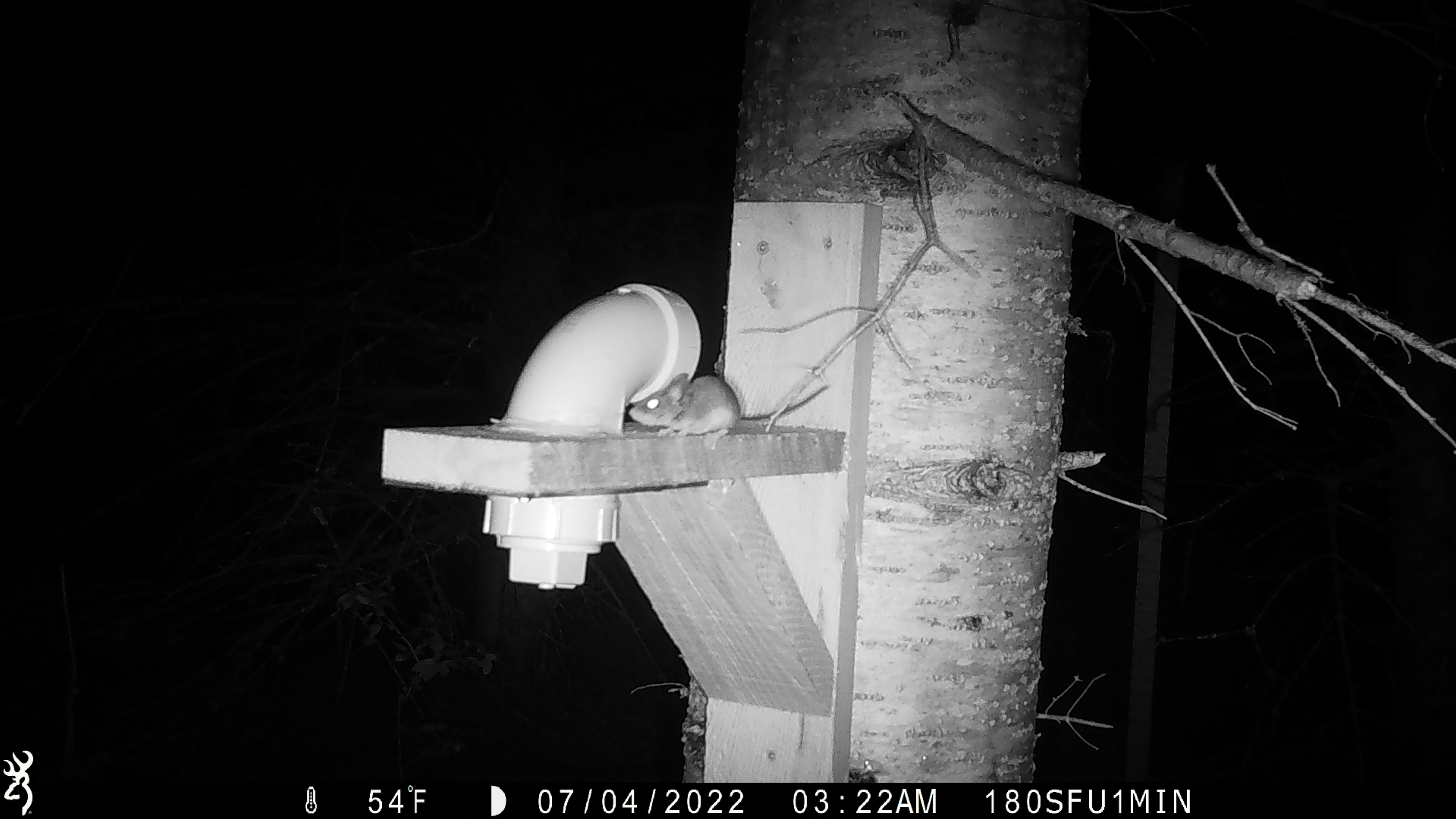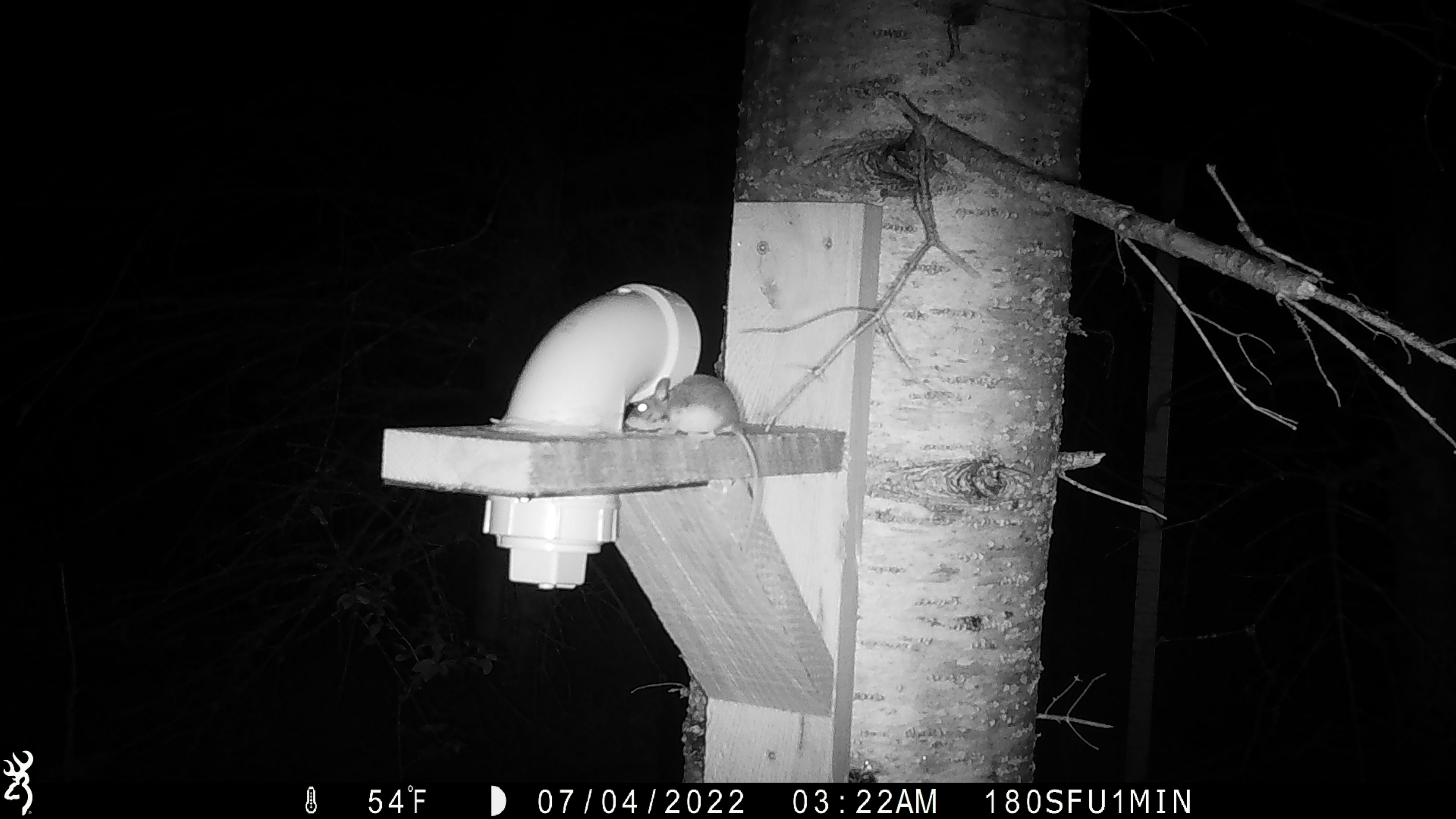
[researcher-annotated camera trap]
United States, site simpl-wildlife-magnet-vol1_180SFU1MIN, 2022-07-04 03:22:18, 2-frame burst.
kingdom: Animalia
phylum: Chordata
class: Mammalia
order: Rodentia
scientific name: Rodentia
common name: mouse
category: mouse sp.